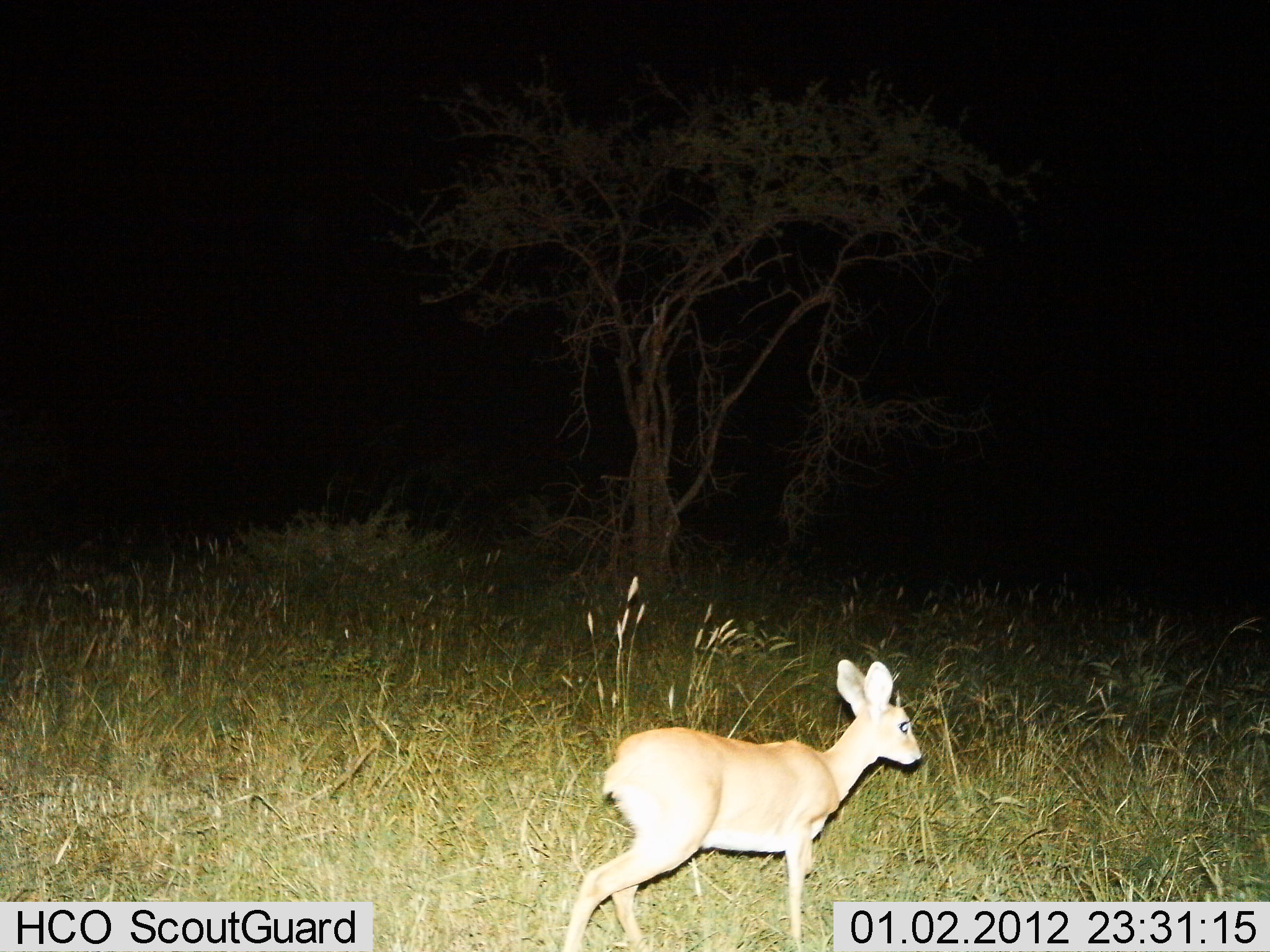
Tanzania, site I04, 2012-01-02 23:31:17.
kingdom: Animalia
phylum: Chordata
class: Mammalia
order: Artiodactyla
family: Bovidae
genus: Madoqua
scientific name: Madoqua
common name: dikdik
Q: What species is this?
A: Dikdik (Madoqua).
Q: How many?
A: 1.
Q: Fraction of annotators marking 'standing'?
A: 33%.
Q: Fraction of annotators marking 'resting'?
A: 0%.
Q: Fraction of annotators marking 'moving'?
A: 67%.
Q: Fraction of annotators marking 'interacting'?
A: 0%.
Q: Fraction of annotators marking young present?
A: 0%.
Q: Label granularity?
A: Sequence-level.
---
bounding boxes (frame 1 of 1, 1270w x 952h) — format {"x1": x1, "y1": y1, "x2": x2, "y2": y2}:
animal: {"x1": 536, "y1": 658, "x2": 927, "y2": 952}